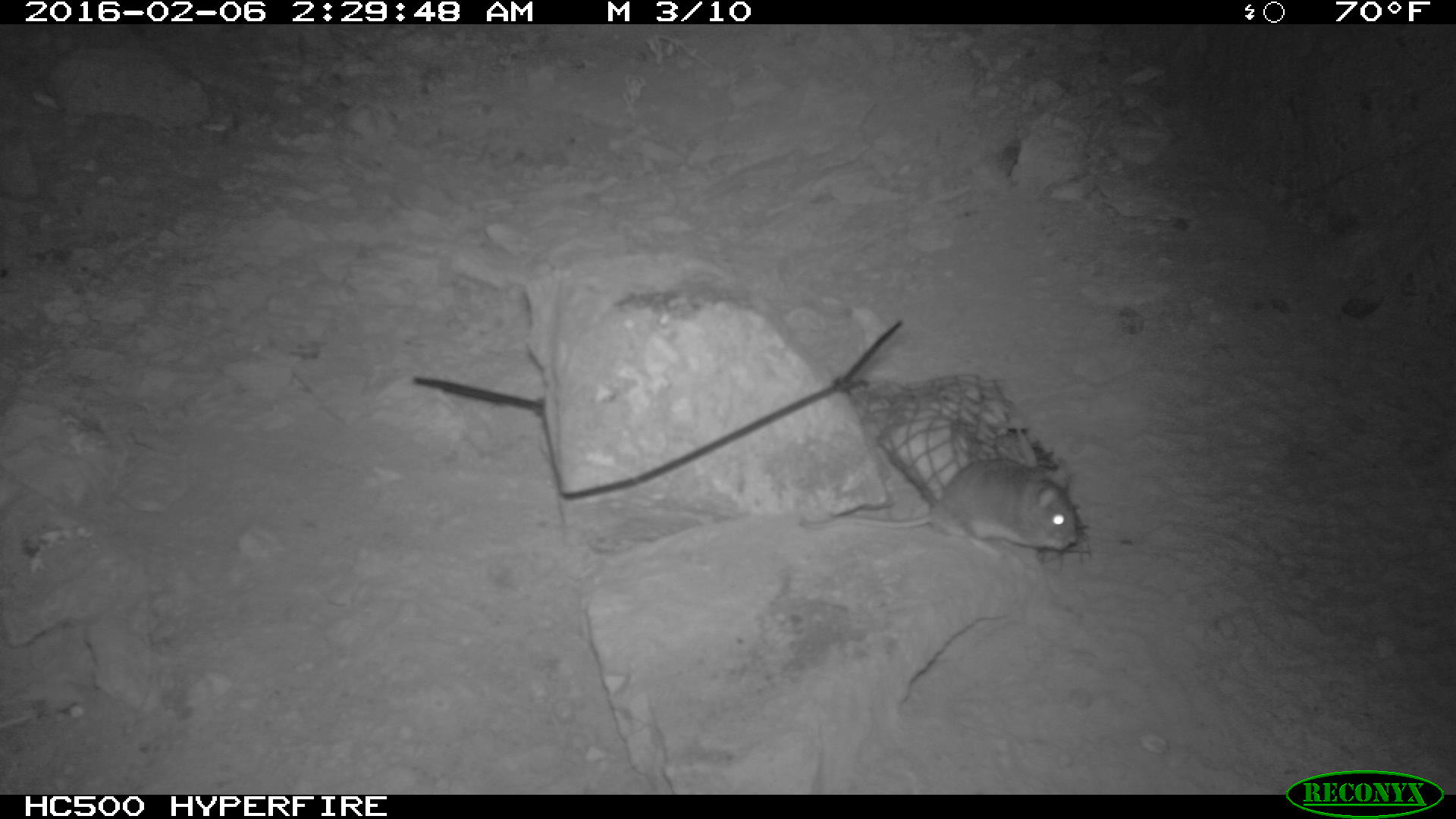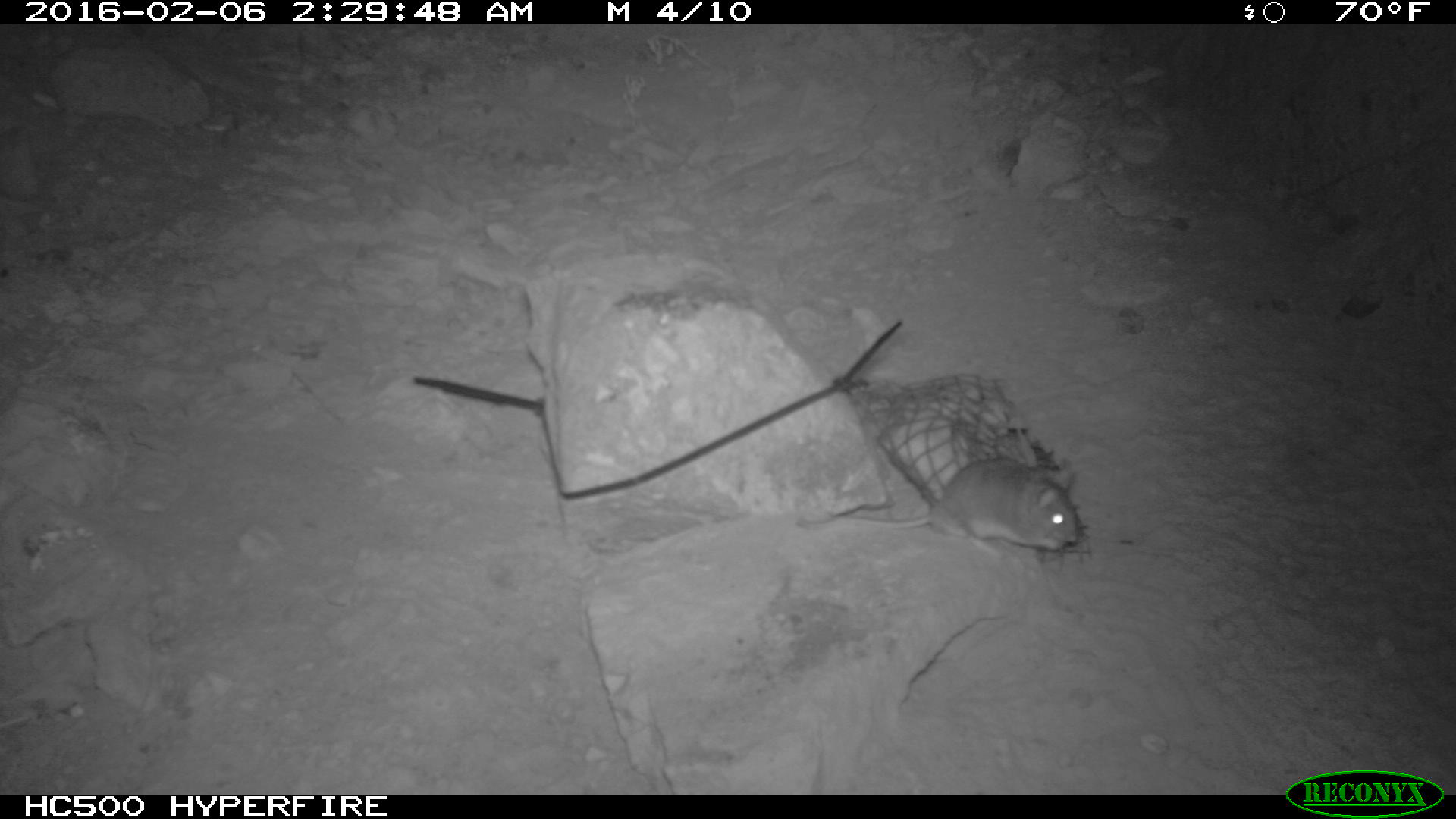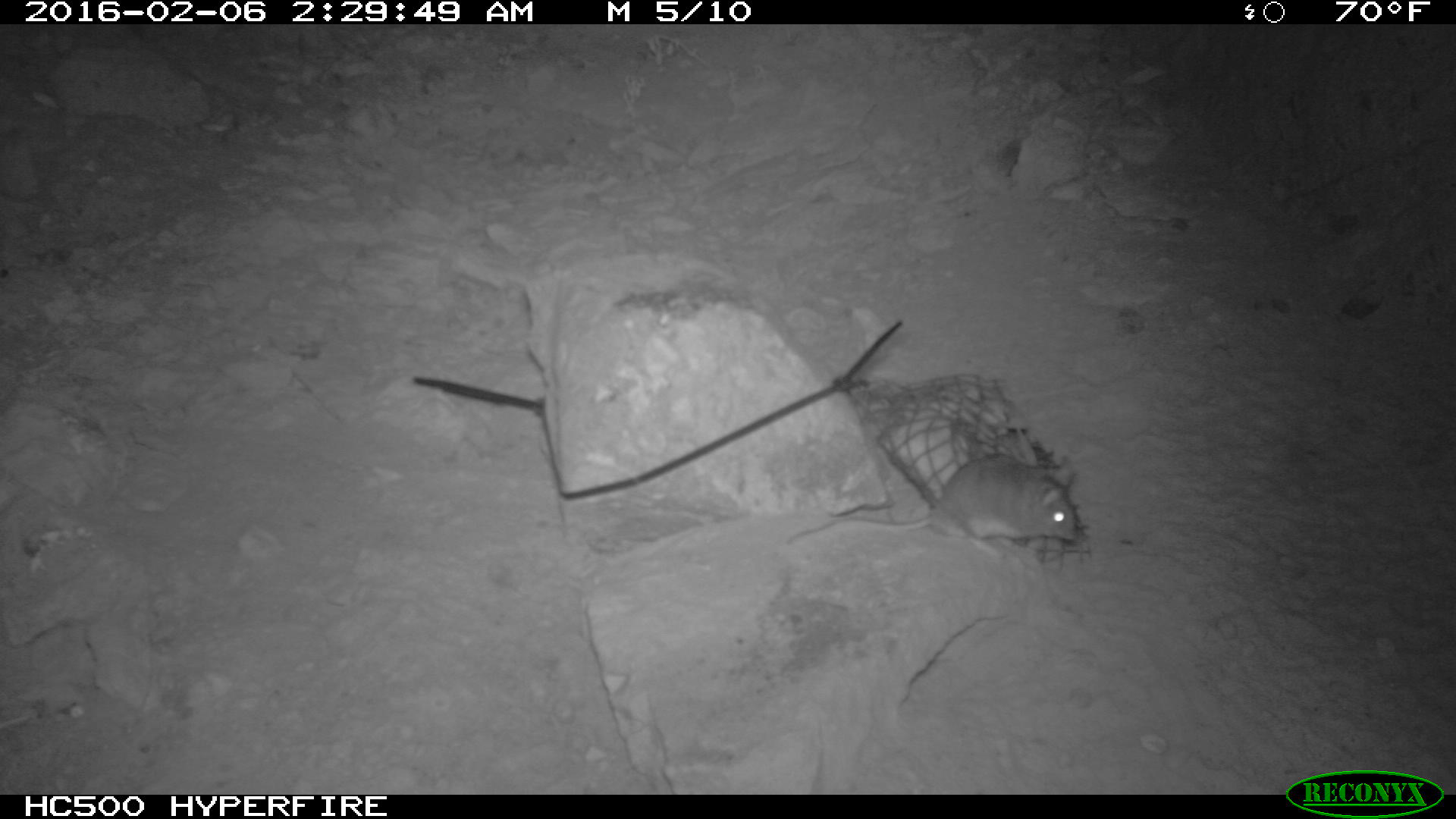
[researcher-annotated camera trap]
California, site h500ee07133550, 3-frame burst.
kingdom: Animalia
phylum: Chordata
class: Mammalia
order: Rodentia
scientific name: Rodentia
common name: rodent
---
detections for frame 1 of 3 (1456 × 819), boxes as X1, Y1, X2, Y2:
rodent: 801, 458, 1078, 550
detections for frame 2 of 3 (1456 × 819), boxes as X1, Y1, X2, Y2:
rodent: 831, 457, 1083, 558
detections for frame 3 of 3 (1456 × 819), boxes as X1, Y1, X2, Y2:
rodent: 780, 450, 1077, 557